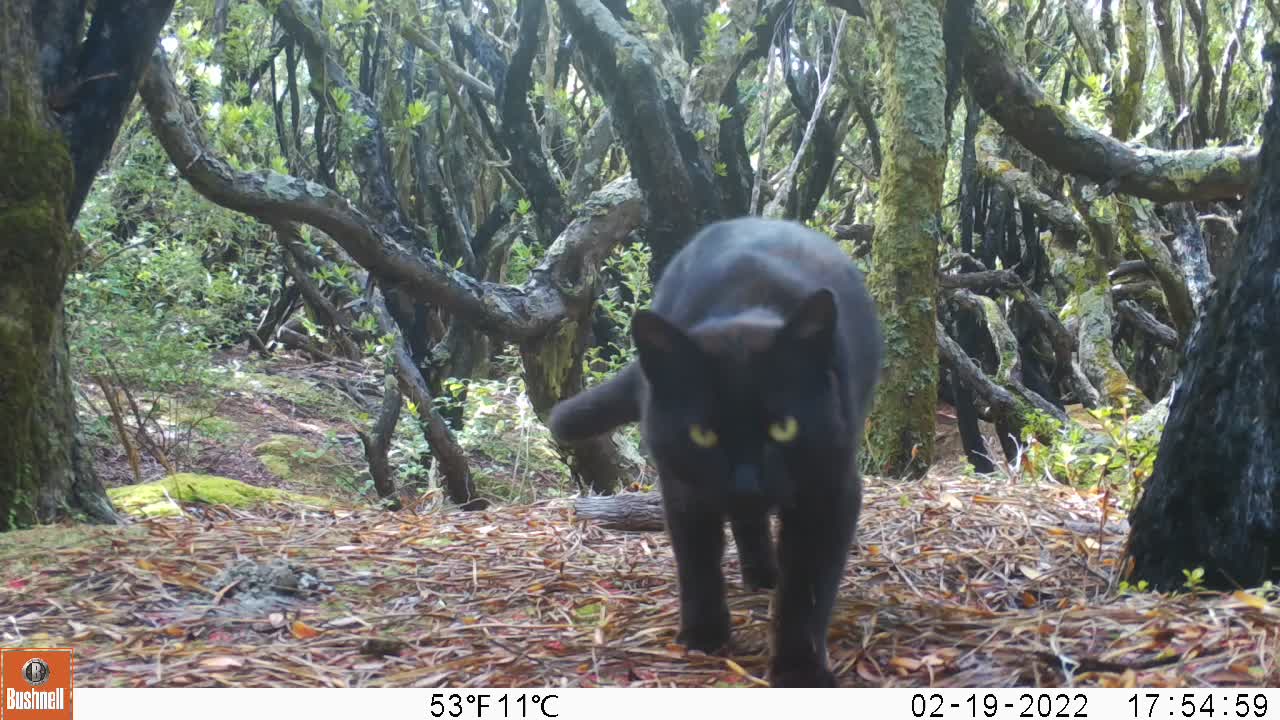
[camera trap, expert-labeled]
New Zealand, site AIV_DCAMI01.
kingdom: Animalia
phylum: Chordata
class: Mammalia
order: Carnivora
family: Felidae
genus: Felis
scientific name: Felis catus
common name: domestic cat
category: cat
Cat (domestic cat) (Felis catus).